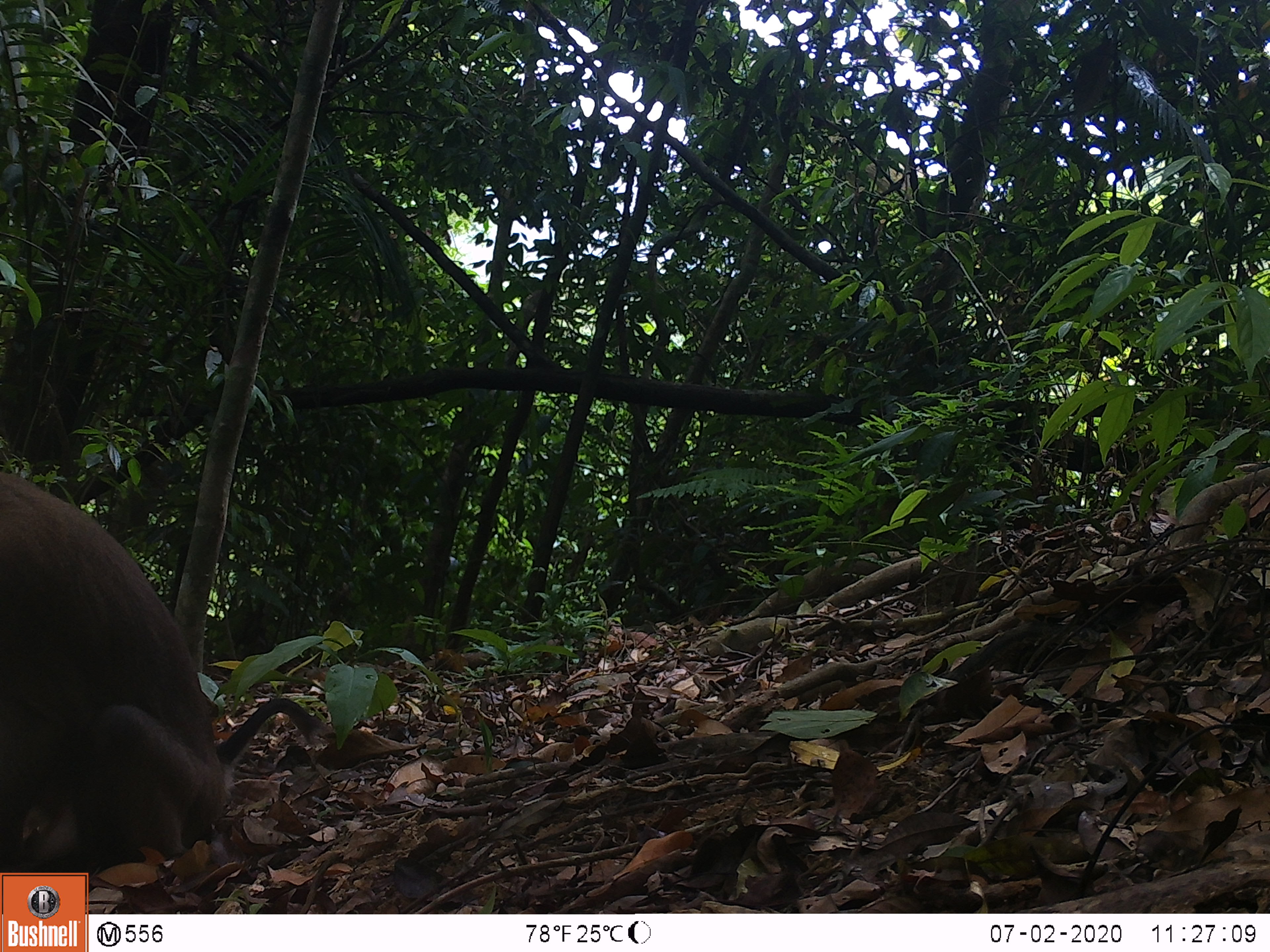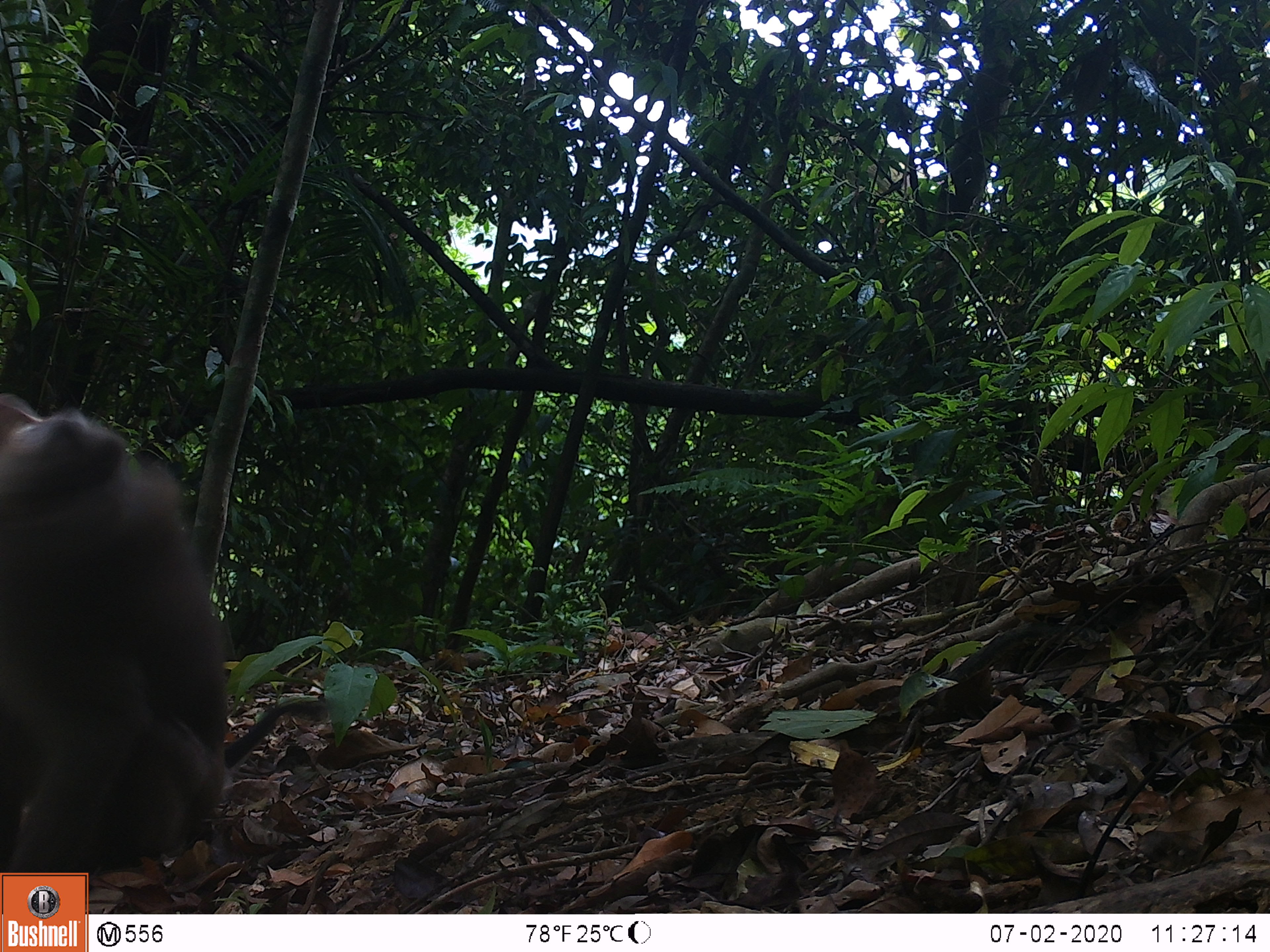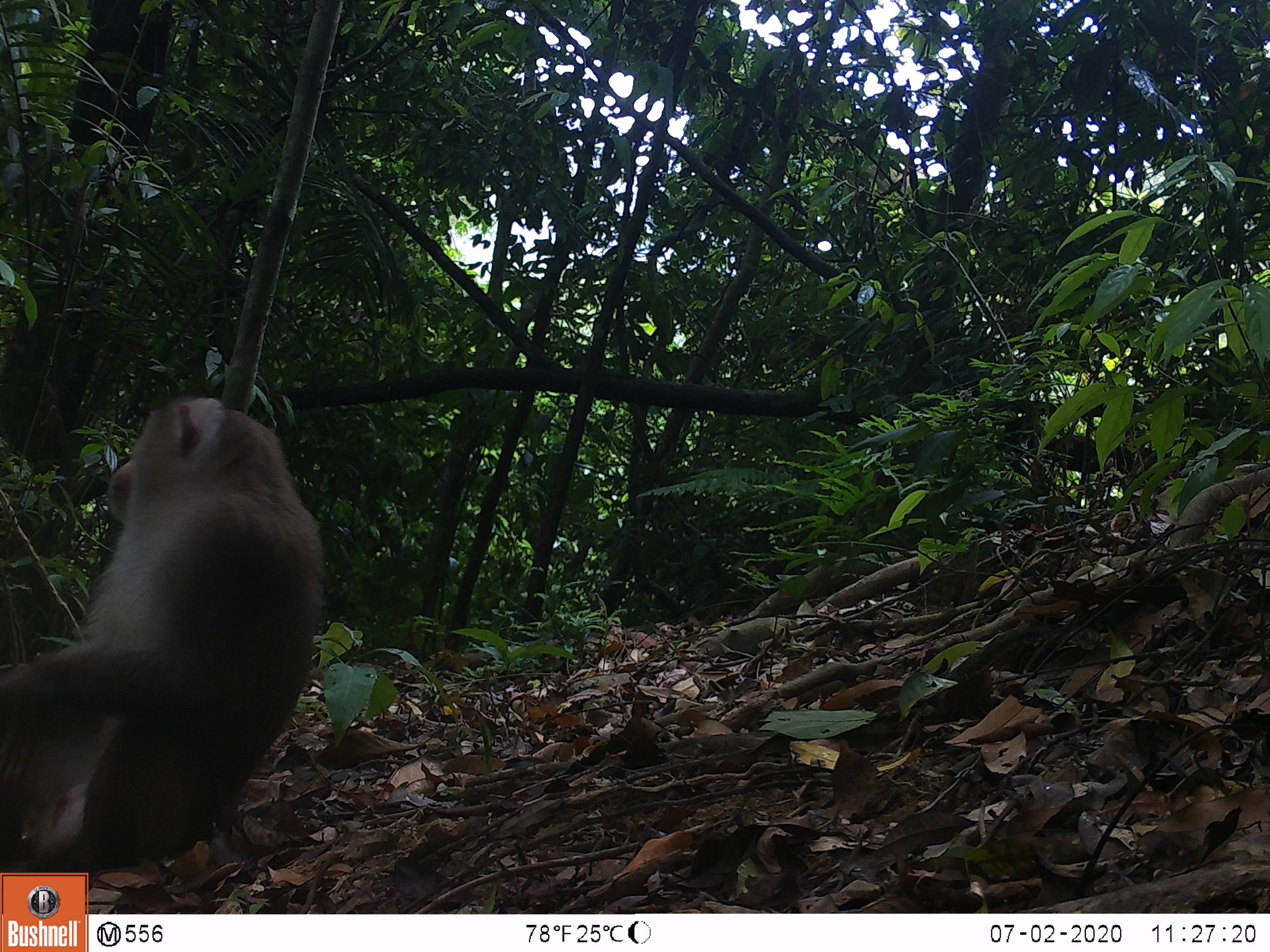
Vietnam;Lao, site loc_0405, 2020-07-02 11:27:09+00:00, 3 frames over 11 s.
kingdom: Animalia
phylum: Chordata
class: Mammalia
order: Primates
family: Cercopithecidae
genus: Macaca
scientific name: Macaca nemestrina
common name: pig-tailed macaque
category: pig tailed macaque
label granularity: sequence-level